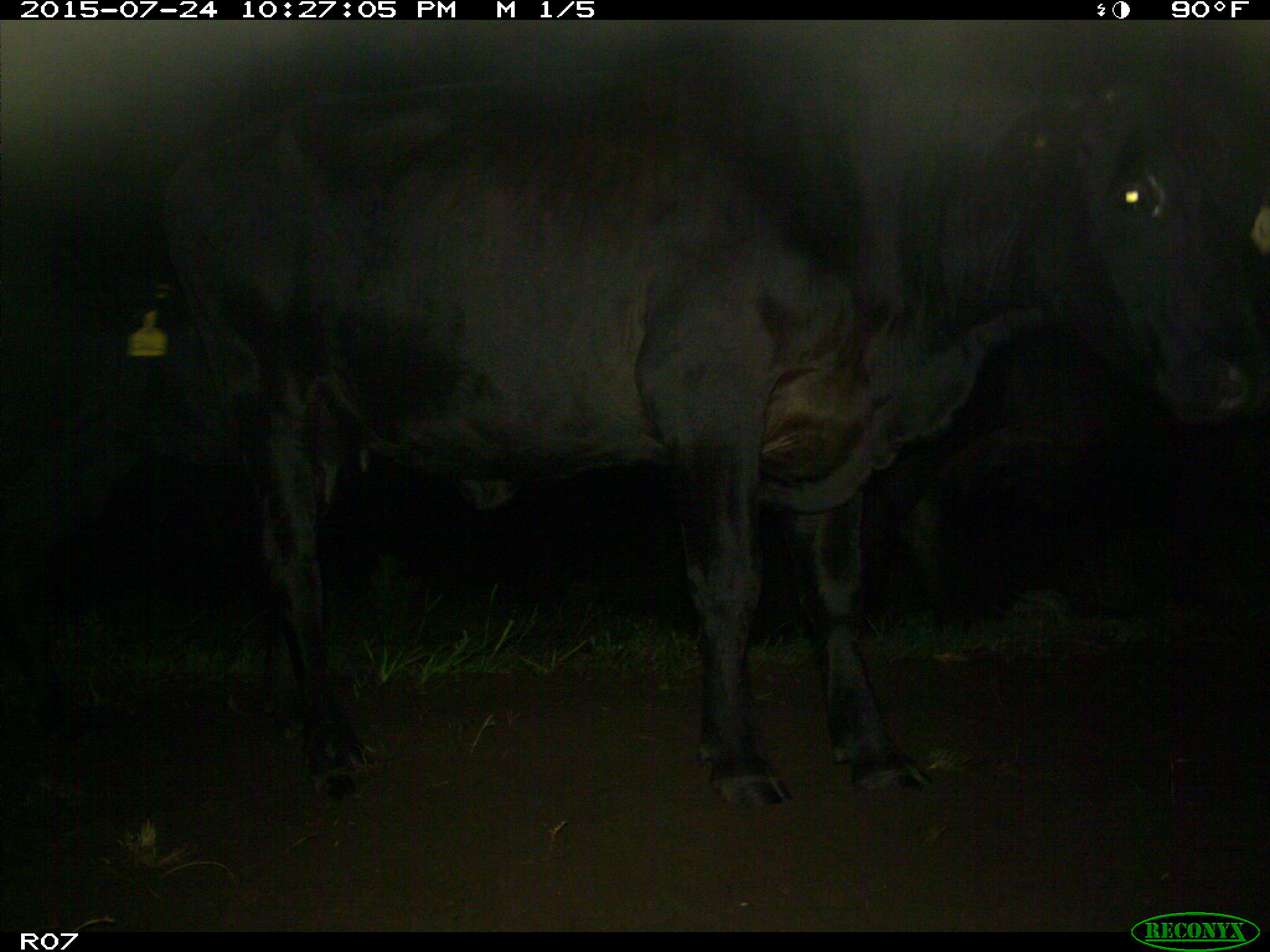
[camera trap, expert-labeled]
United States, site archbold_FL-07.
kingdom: Animalia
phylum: Chordata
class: Mammalia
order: Artiodactyla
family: Bovidae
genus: Bos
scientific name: Bos taurus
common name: domestic cow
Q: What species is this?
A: Bos taurus (domestic cow).